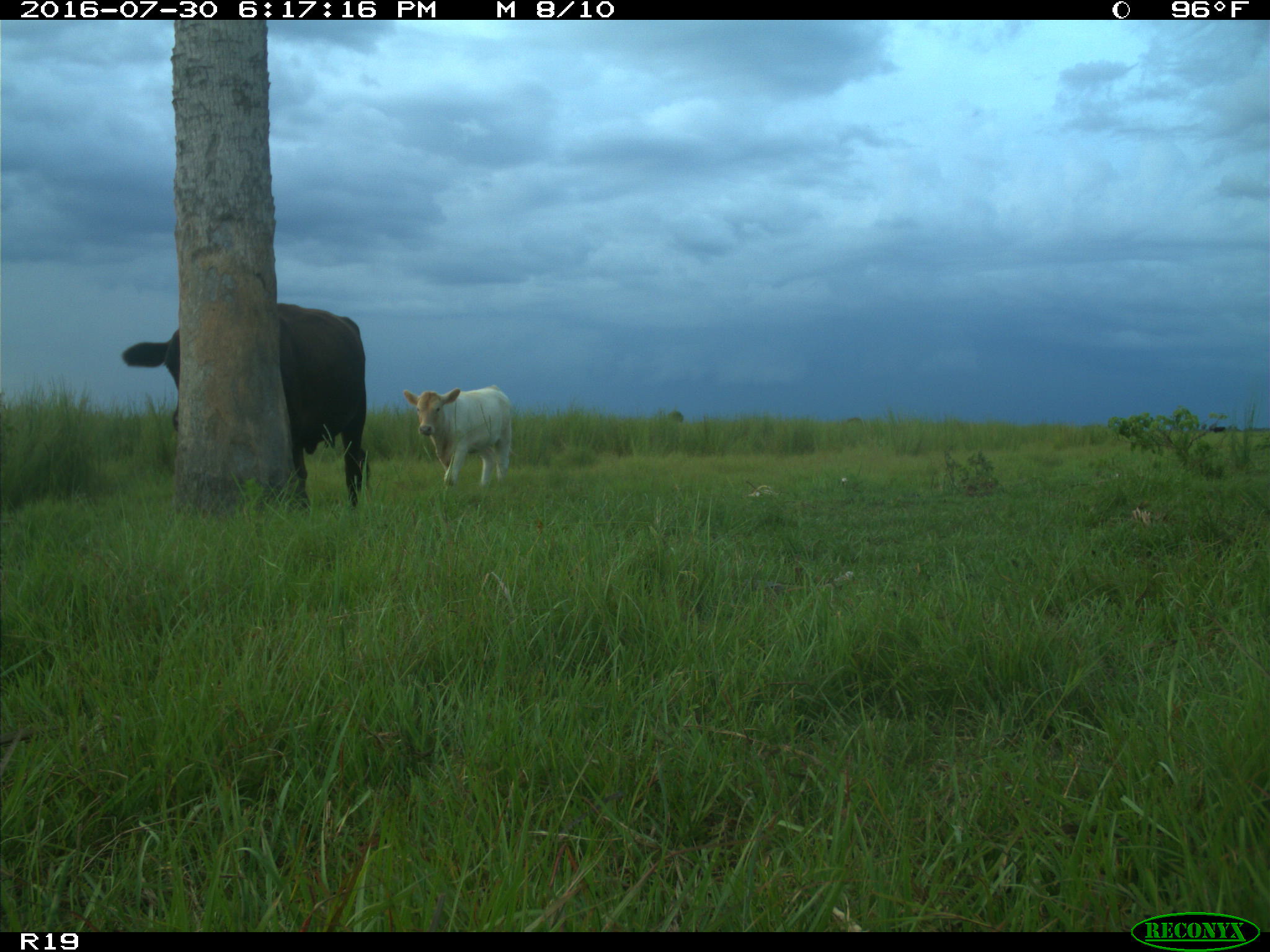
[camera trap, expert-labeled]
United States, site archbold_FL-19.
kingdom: Animalia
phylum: Chordata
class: Mammalia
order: Artiodactyla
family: Bovidae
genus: Bos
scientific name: Bos taurus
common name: domestic cow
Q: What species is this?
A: Bos taurus (domestic cow).